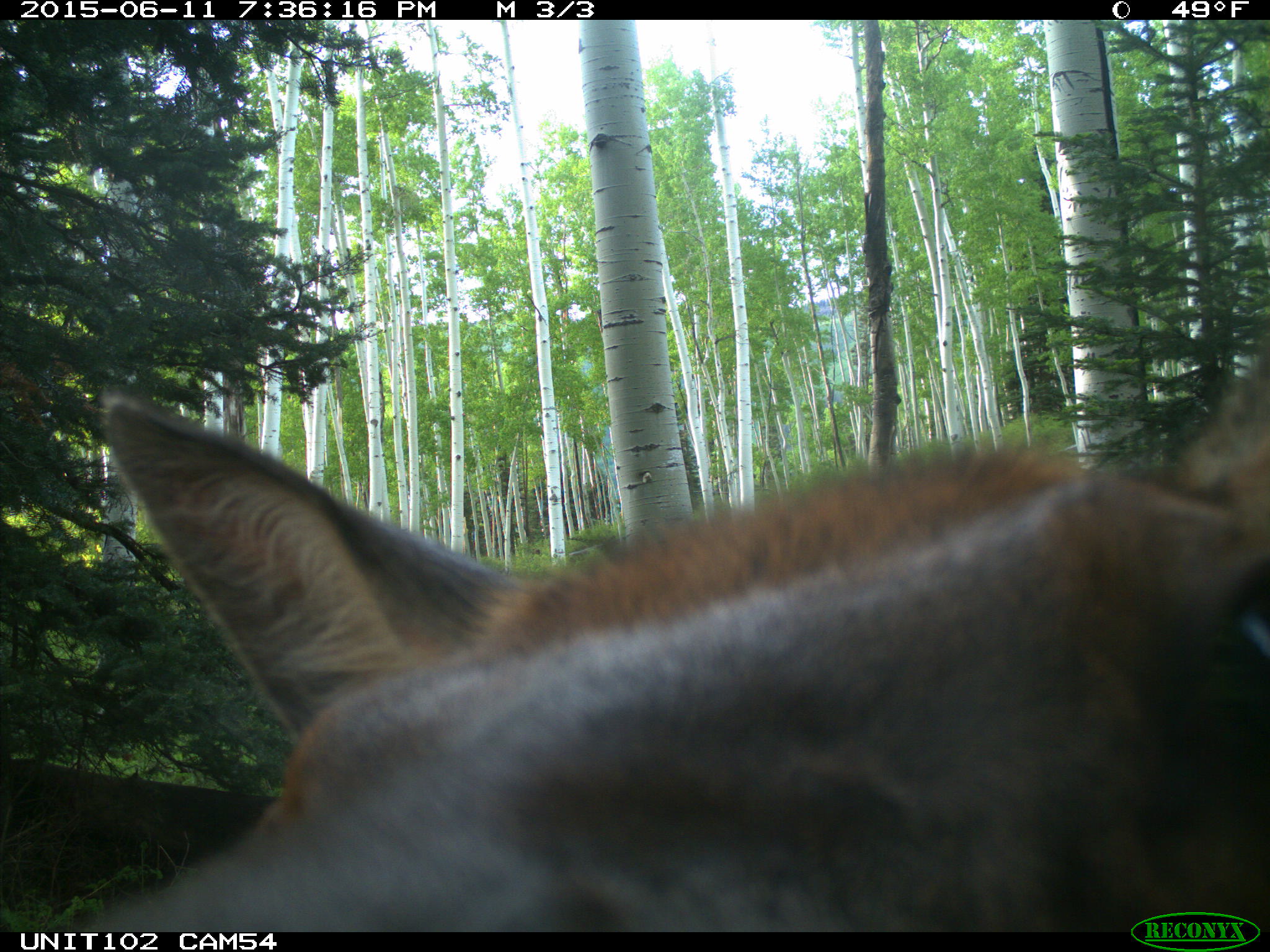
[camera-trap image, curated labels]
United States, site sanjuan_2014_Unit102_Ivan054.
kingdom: Animalia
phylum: Chordata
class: Mammalia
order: Artiodactyla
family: Cervidae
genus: Cervus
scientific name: Cervus elaphus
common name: red deer